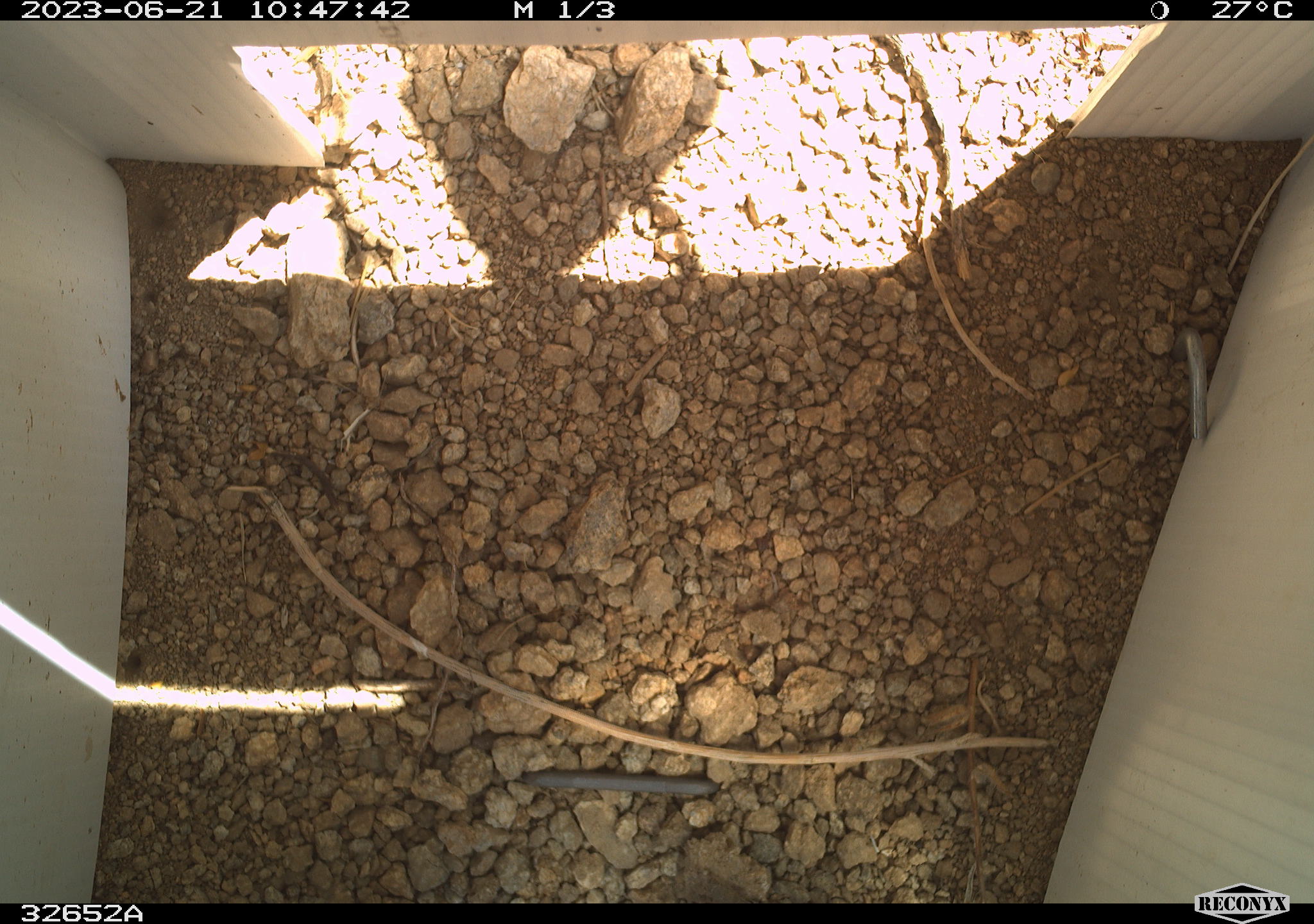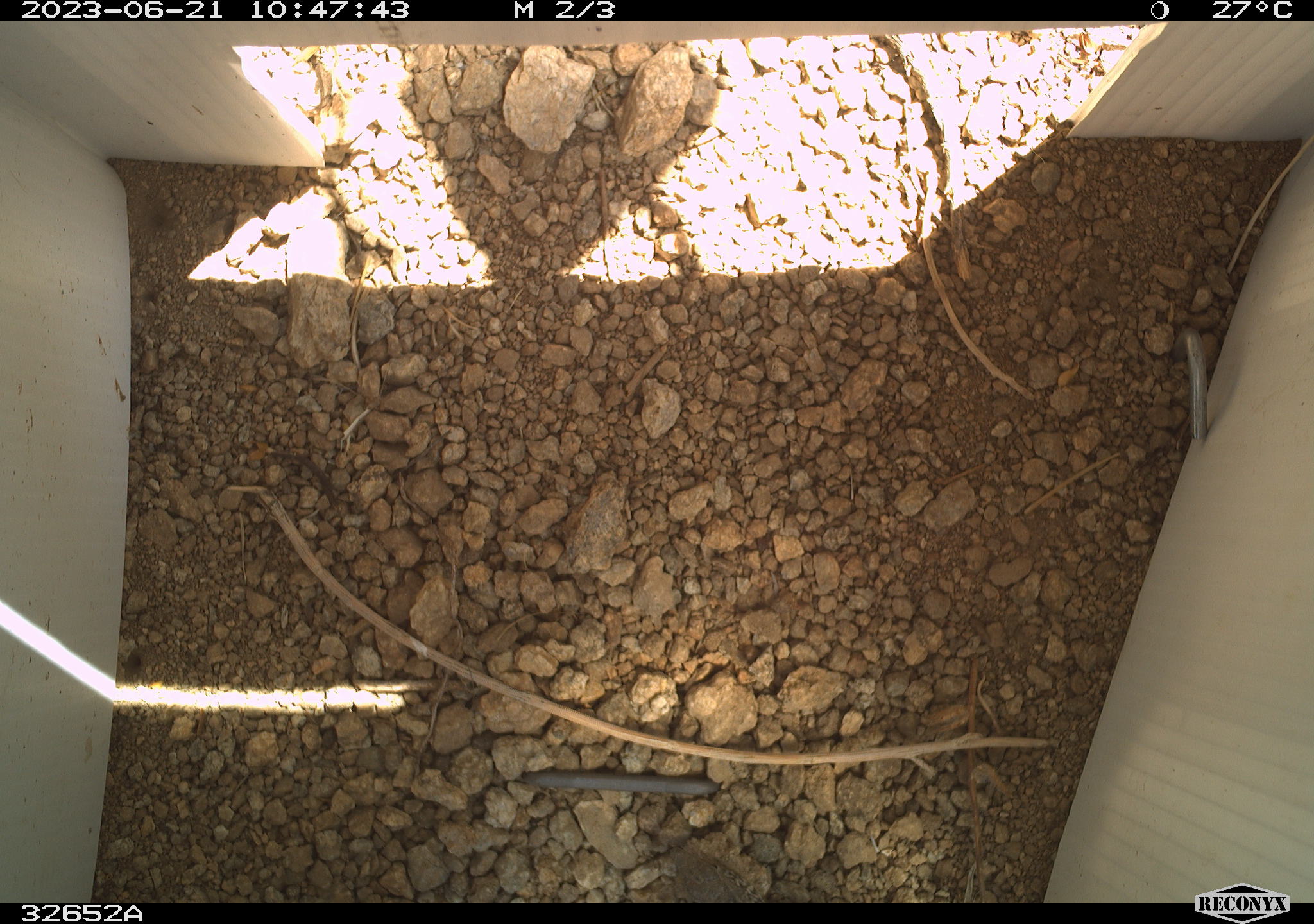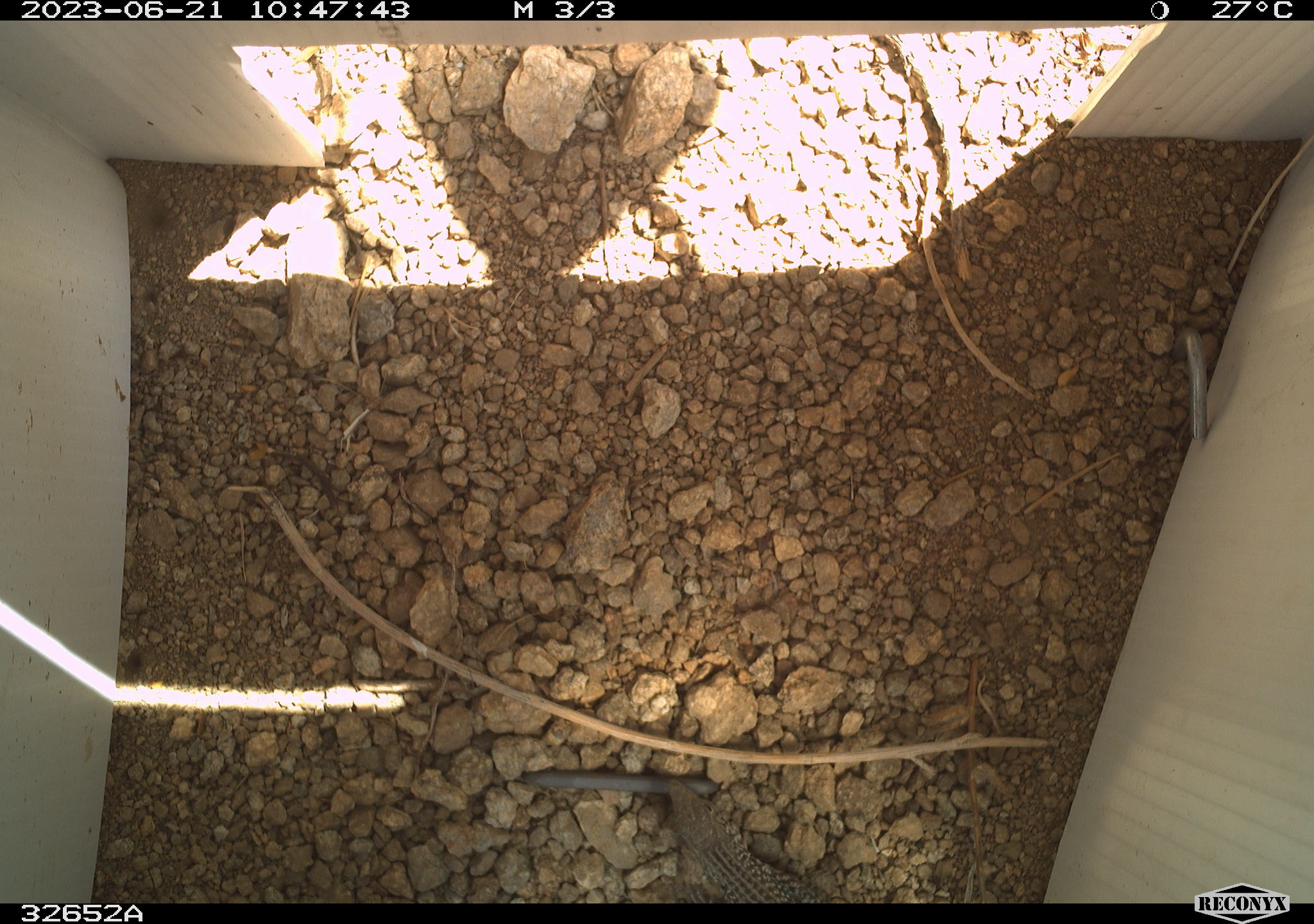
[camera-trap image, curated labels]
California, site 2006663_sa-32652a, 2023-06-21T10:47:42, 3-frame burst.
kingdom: Animalia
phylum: Chordata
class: Reptilia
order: Squamata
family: Teiidae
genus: Aspidoscelis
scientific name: Aspidoscelis tigris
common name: western whiptail